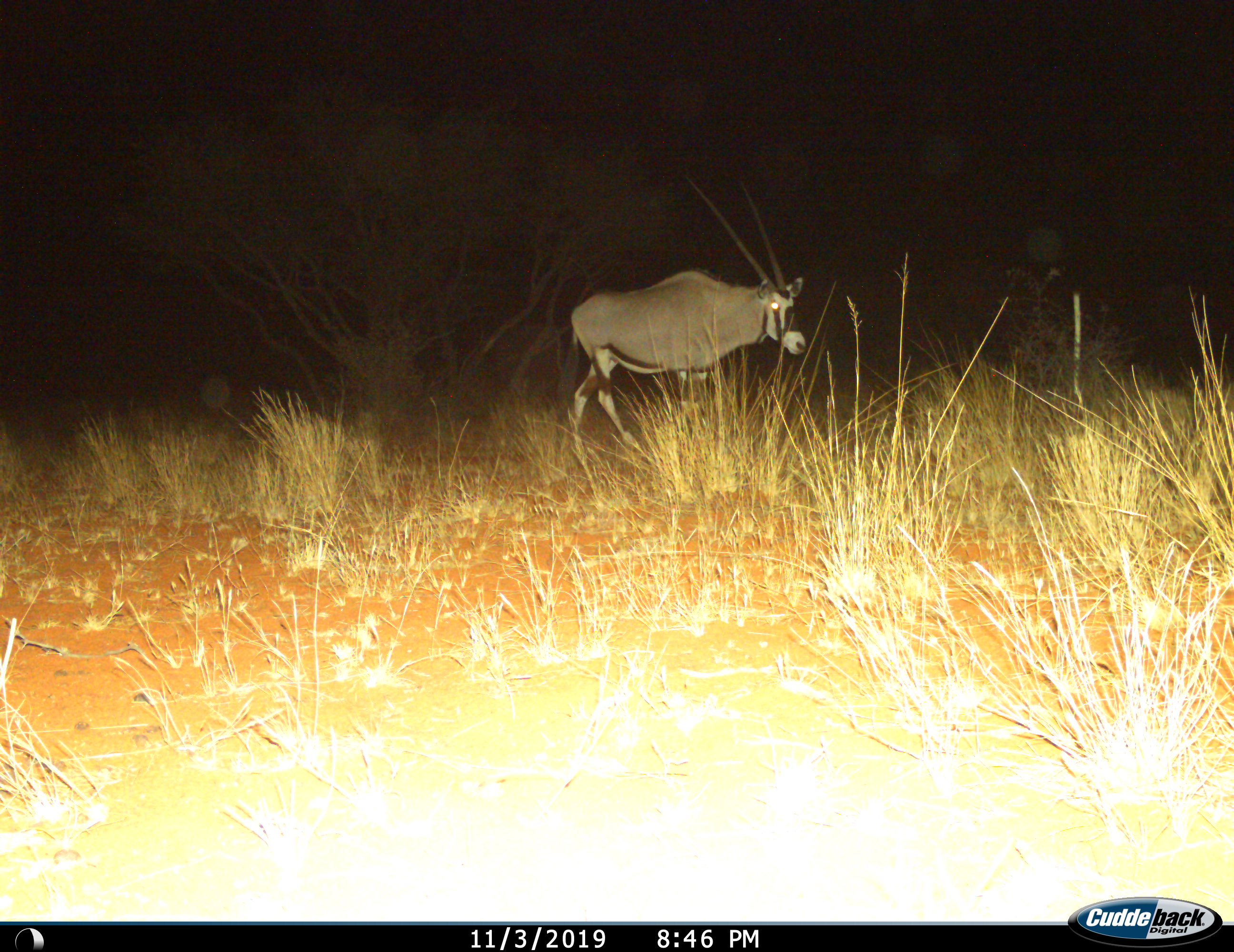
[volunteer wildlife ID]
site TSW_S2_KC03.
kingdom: Animalia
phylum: Chordata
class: Mammalia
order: Artiodactyla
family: Bovidae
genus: Oryx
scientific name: Oryx gazella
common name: gemsbok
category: oryx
Oryx (gemsbok) (Oryx gazella), count 1. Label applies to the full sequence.